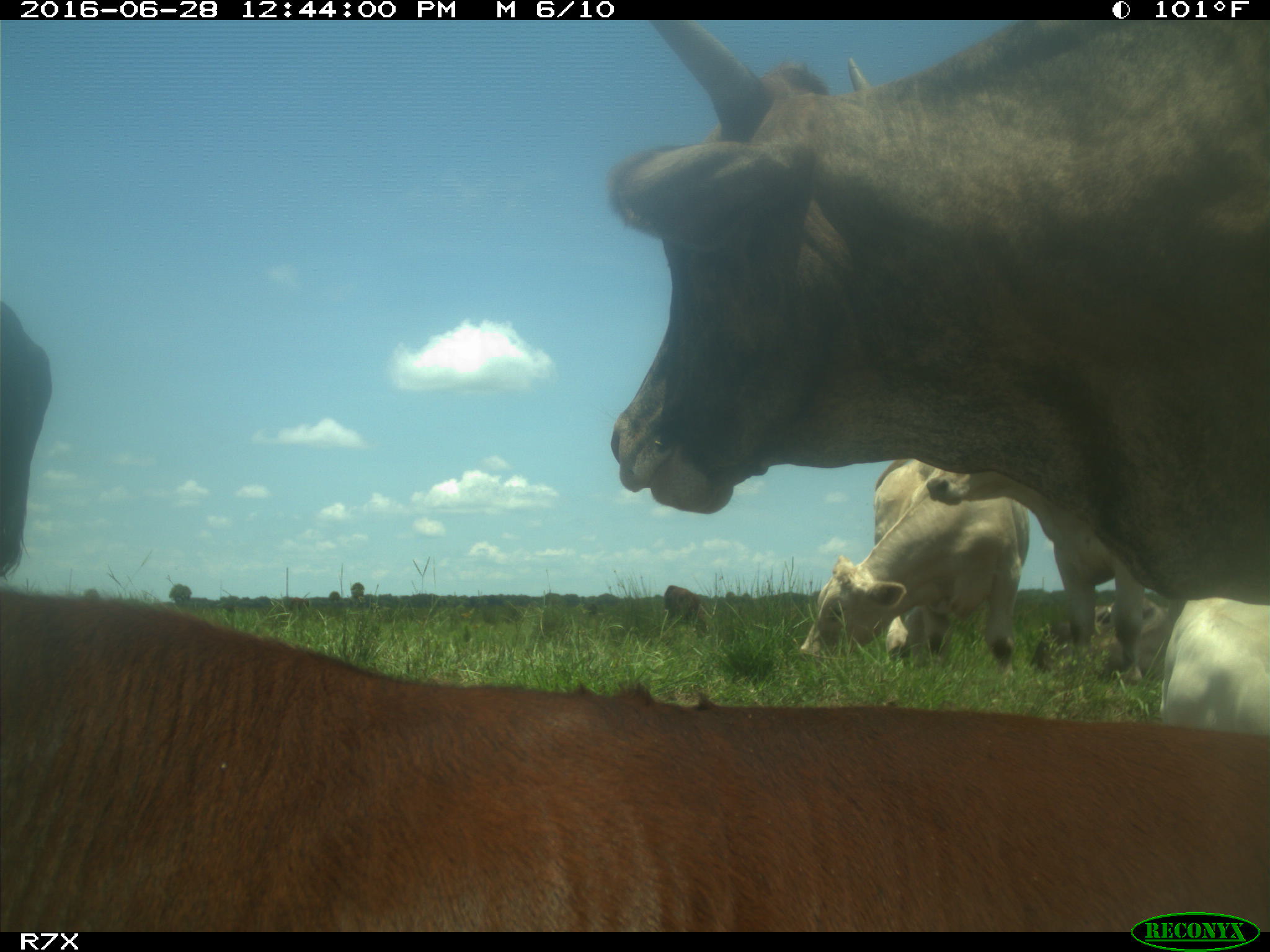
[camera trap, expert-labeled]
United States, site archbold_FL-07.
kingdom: Animalia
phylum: Chordata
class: Mammalia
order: Artiodactyla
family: Bovidae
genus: Bos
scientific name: Bos taurus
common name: domestic cow